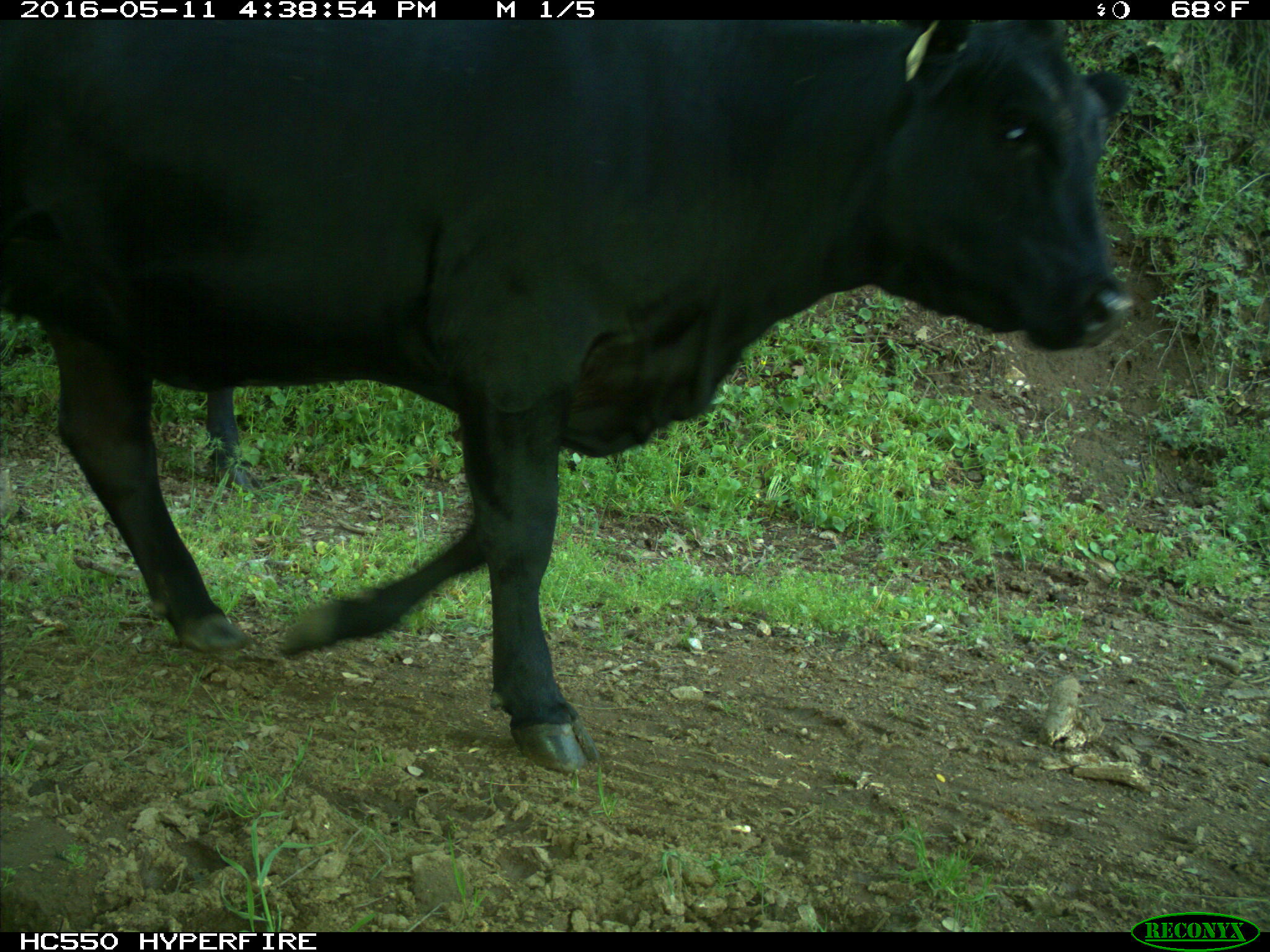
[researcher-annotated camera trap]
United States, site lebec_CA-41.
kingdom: Animalia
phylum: Chordata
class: Mammalia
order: Artiodactyla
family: Bovidae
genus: Bos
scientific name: Bos taurus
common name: domestic cow